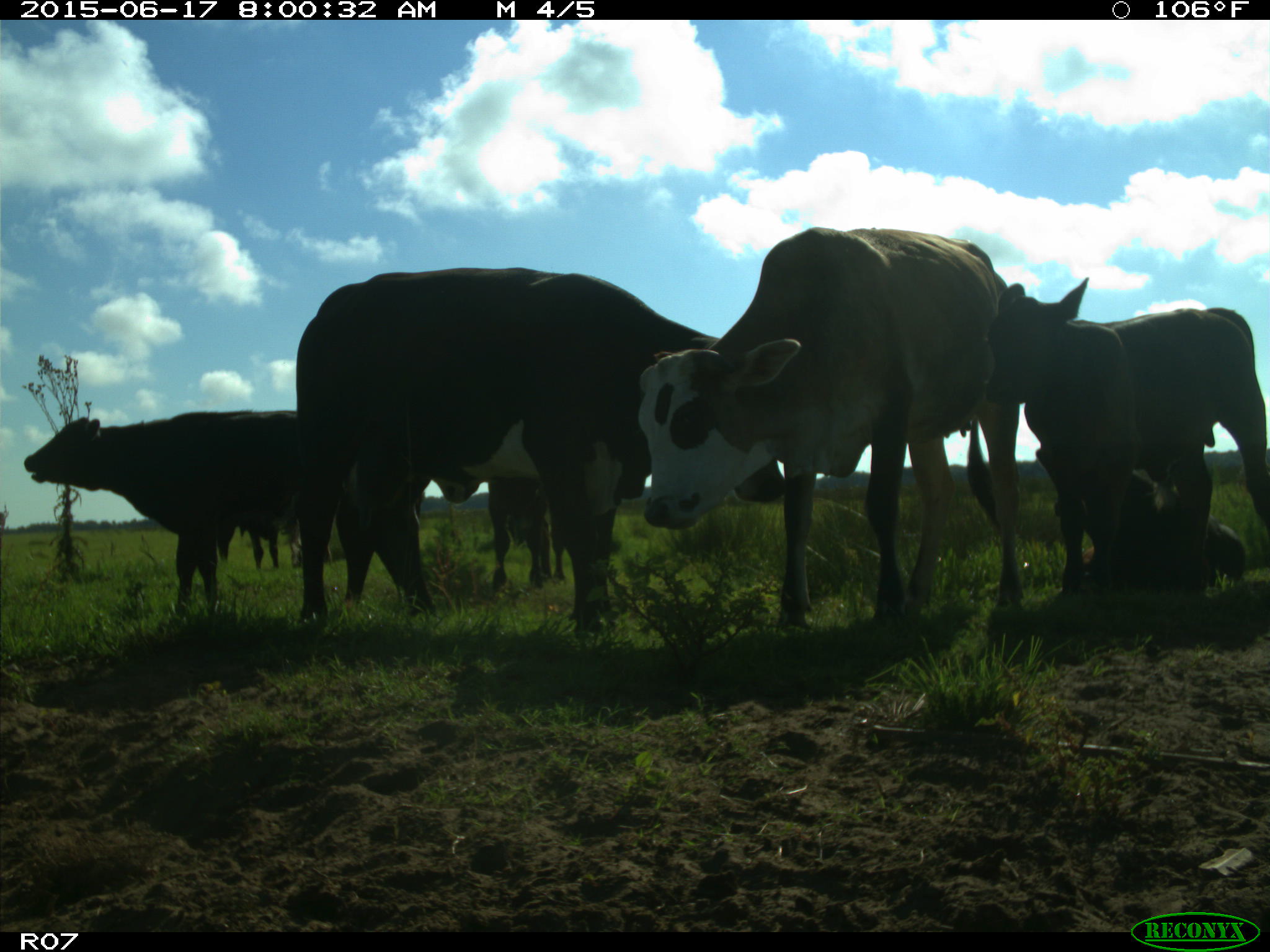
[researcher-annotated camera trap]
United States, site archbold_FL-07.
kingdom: Animalia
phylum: Chordata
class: Mammalia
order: Artiodactyla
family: Bovidae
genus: Bos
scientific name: Bos taurus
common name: domestic cow